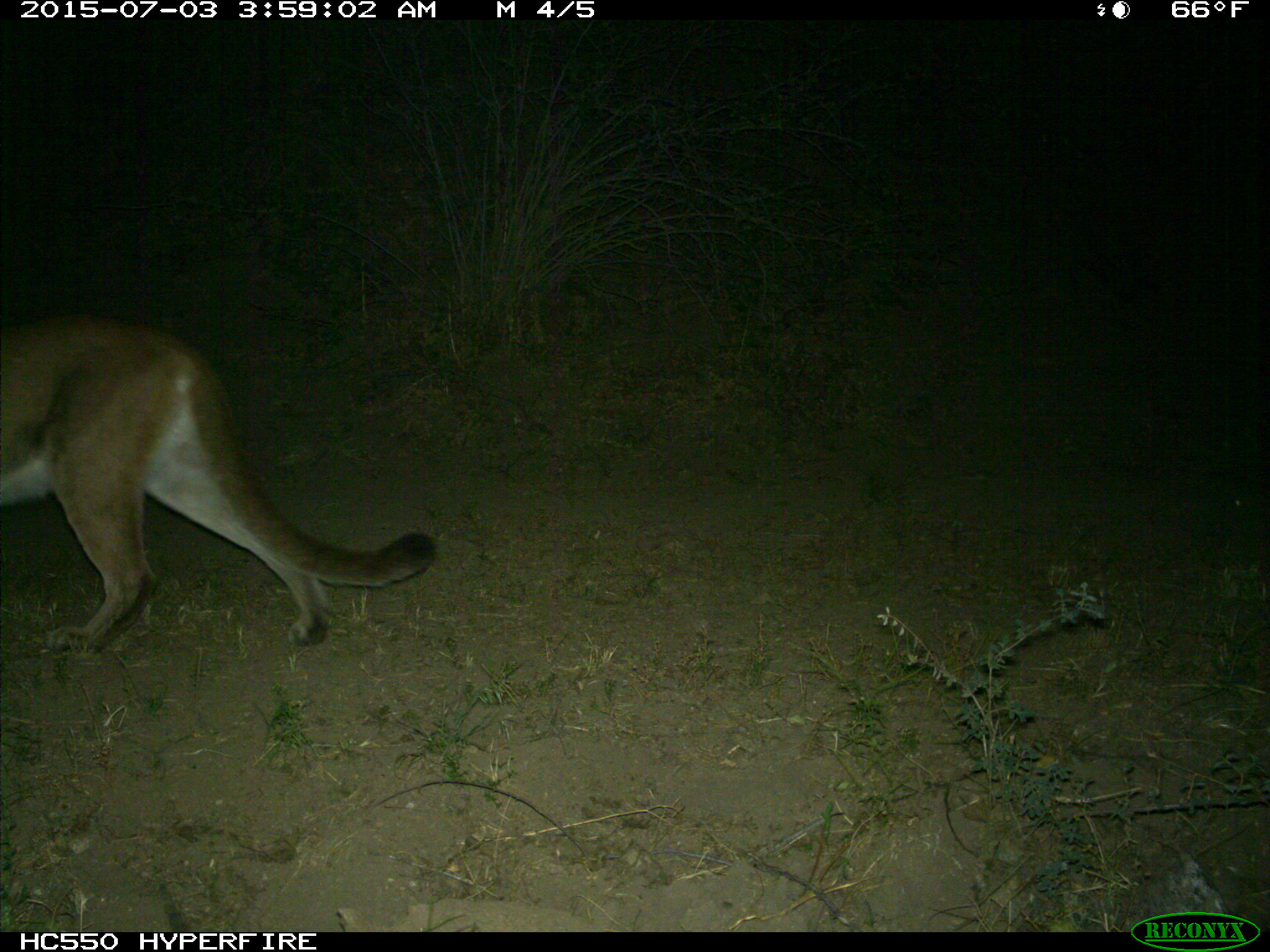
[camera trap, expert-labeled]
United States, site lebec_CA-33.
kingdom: Animalia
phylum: Chordata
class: Mammalia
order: Carnivora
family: Felidae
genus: Puma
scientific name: Puma concolor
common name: mountain lion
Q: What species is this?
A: Puma concolor (mountain lion).